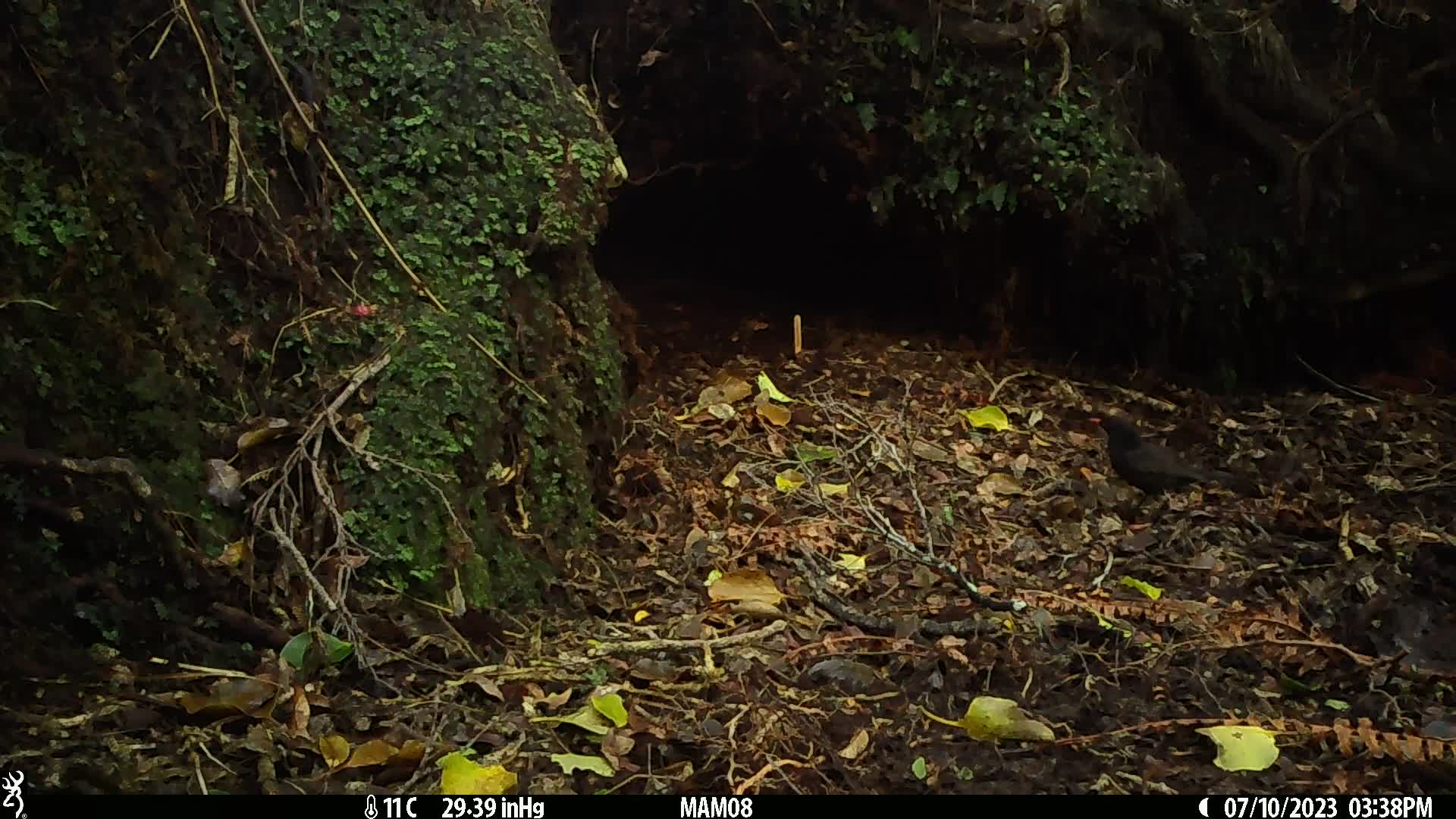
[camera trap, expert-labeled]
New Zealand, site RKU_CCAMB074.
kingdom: Animalia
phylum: Chordata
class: Aves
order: Passeriformes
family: Turdidae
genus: Turdus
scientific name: Turdus merula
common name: eurasian blackbird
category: blackbird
Blackbird (eurasian blackbird) (Turdus merula).